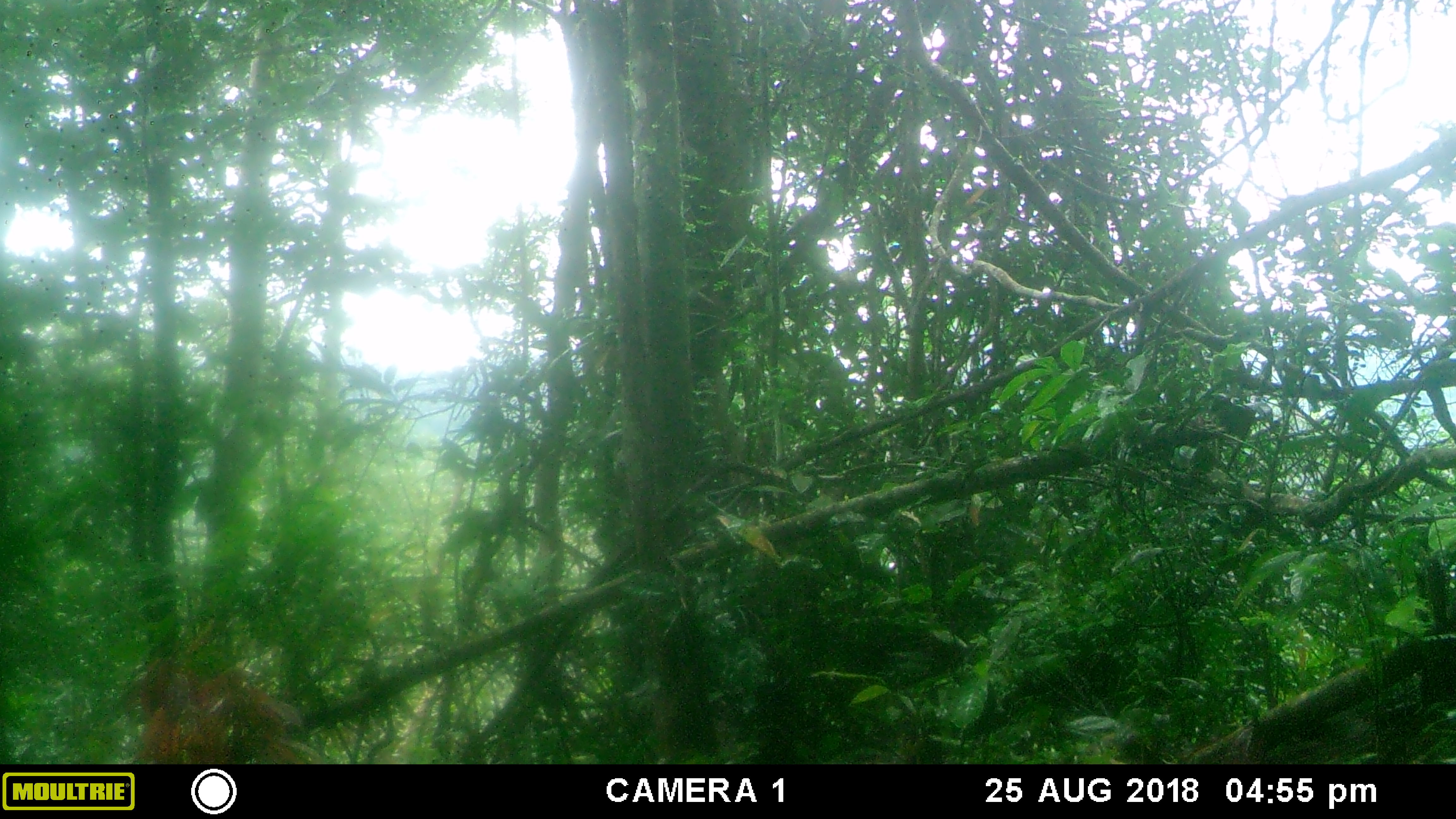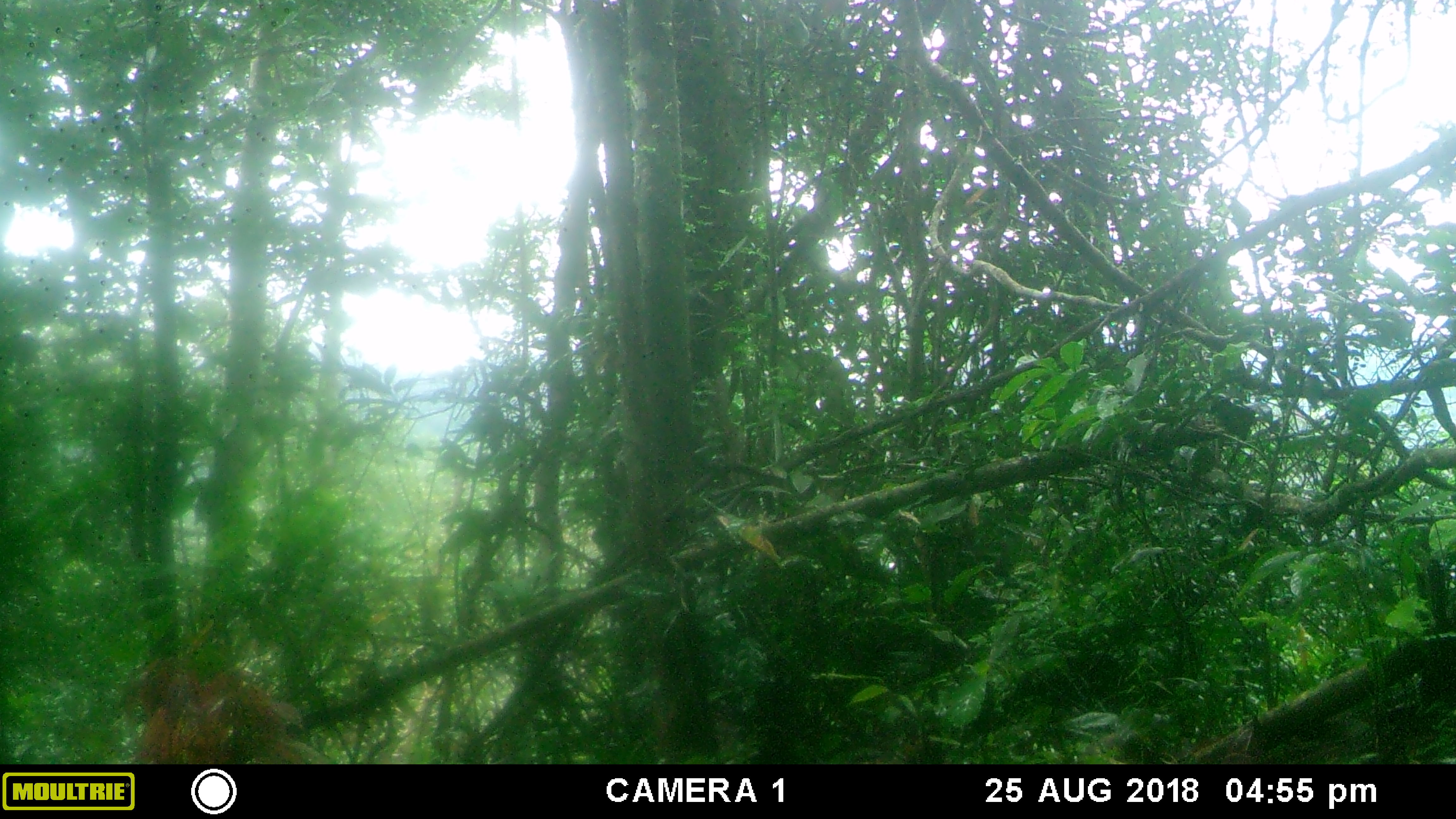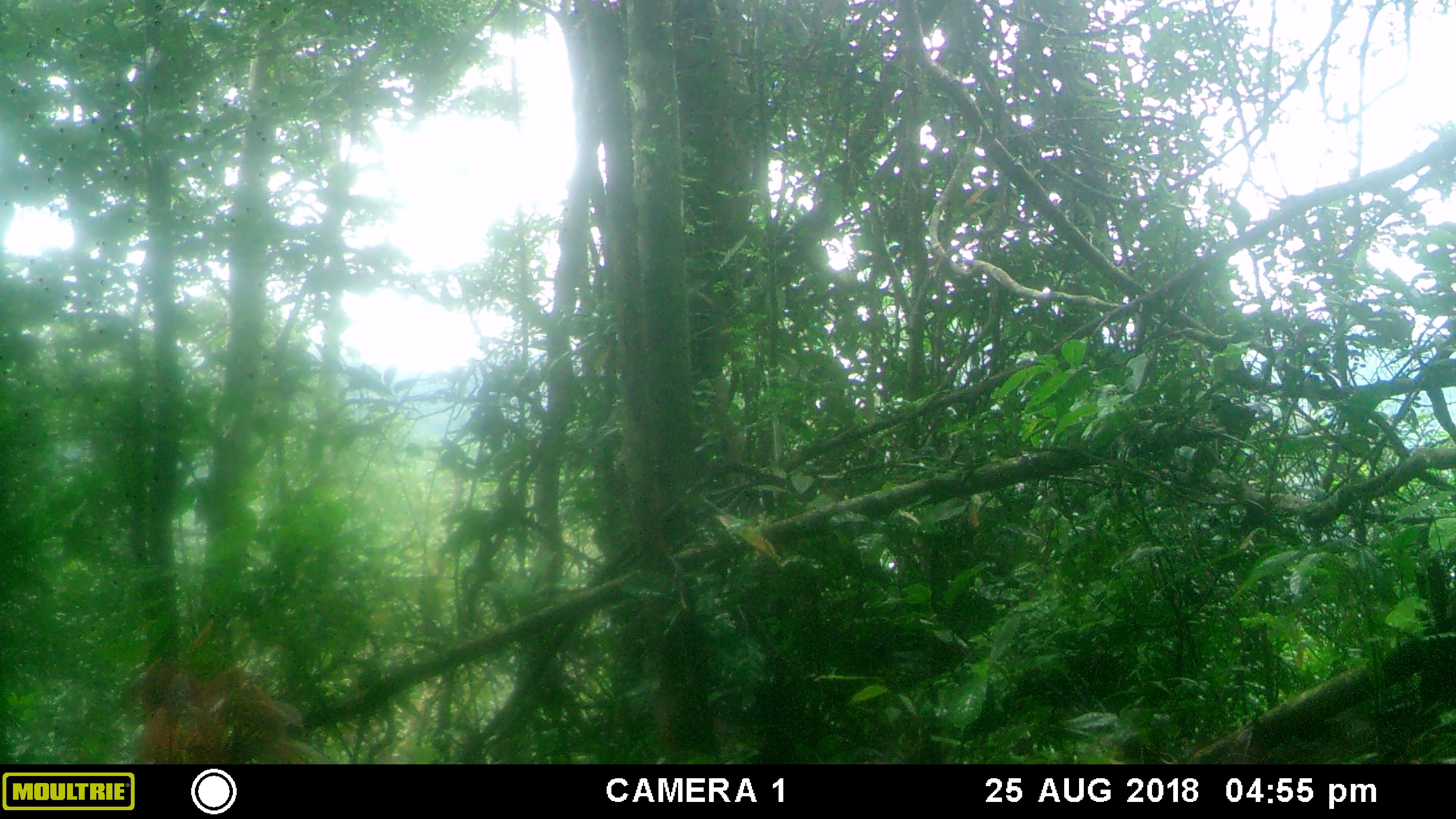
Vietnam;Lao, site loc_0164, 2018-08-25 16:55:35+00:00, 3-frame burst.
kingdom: Animalia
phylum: Chordata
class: Mammalia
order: Artiodactyla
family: Suidae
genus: Sus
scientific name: Sus scrofa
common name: eurasian wild pig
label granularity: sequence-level